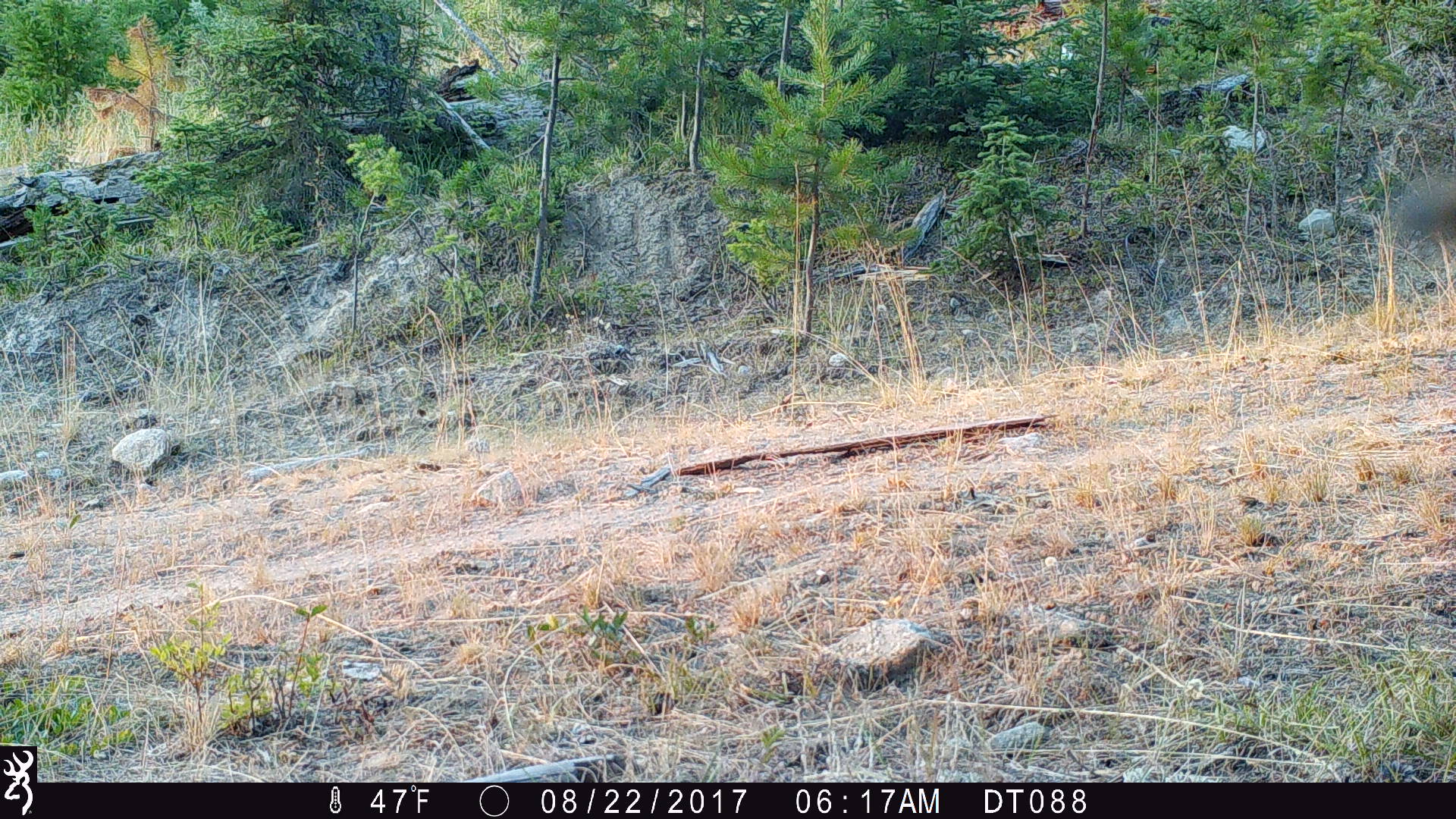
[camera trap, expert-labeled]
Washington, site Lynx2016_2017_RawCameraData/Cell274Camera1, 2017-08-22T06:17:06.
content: unidentified animal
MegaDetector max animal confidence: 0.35